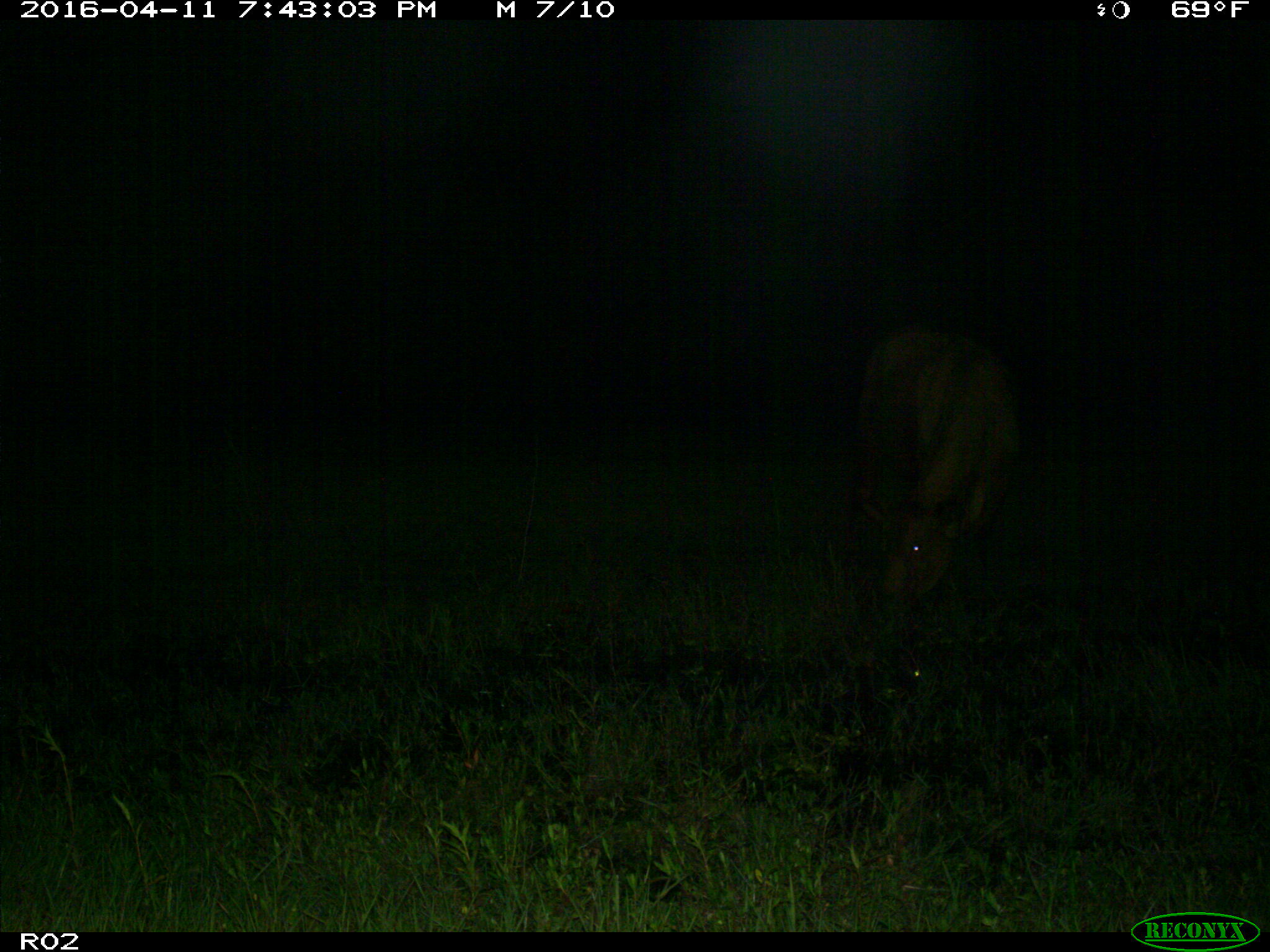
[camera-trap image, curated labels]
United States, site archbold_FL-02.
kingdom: Animalia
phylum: Chordata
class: Mammalia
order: Artiodactyla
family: Bovidae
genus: Bos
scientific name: Bos taurus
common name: domestic cow